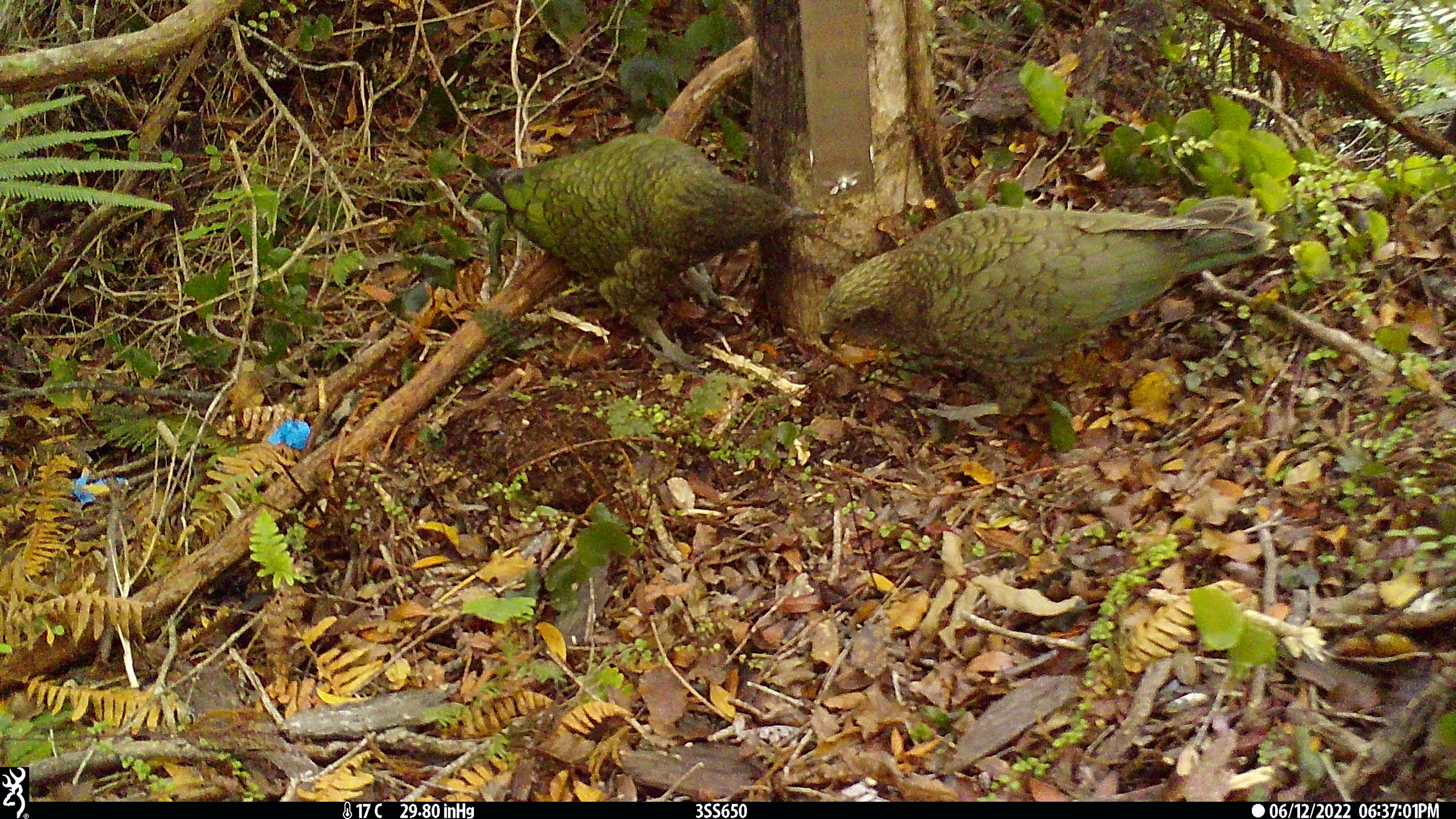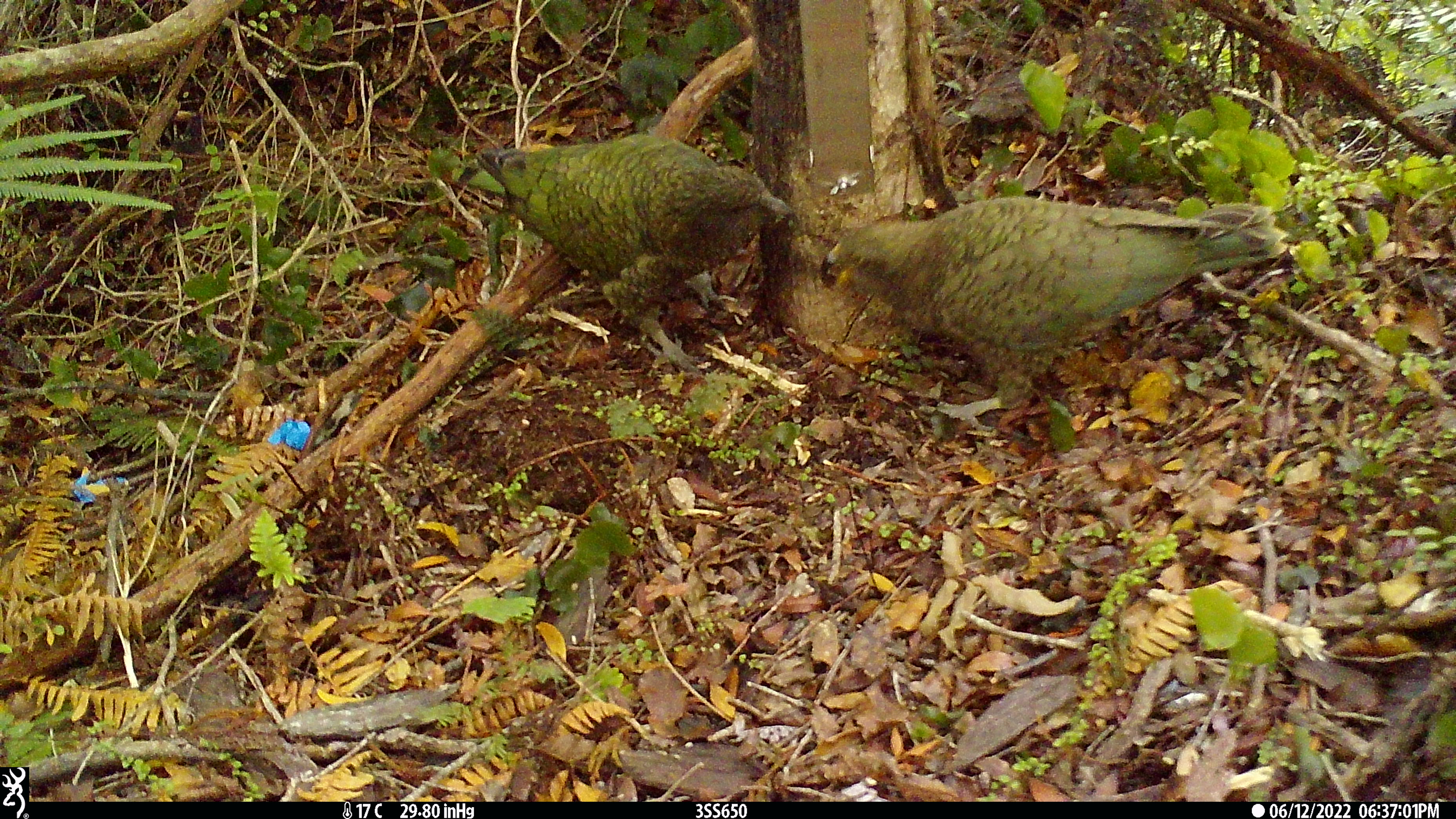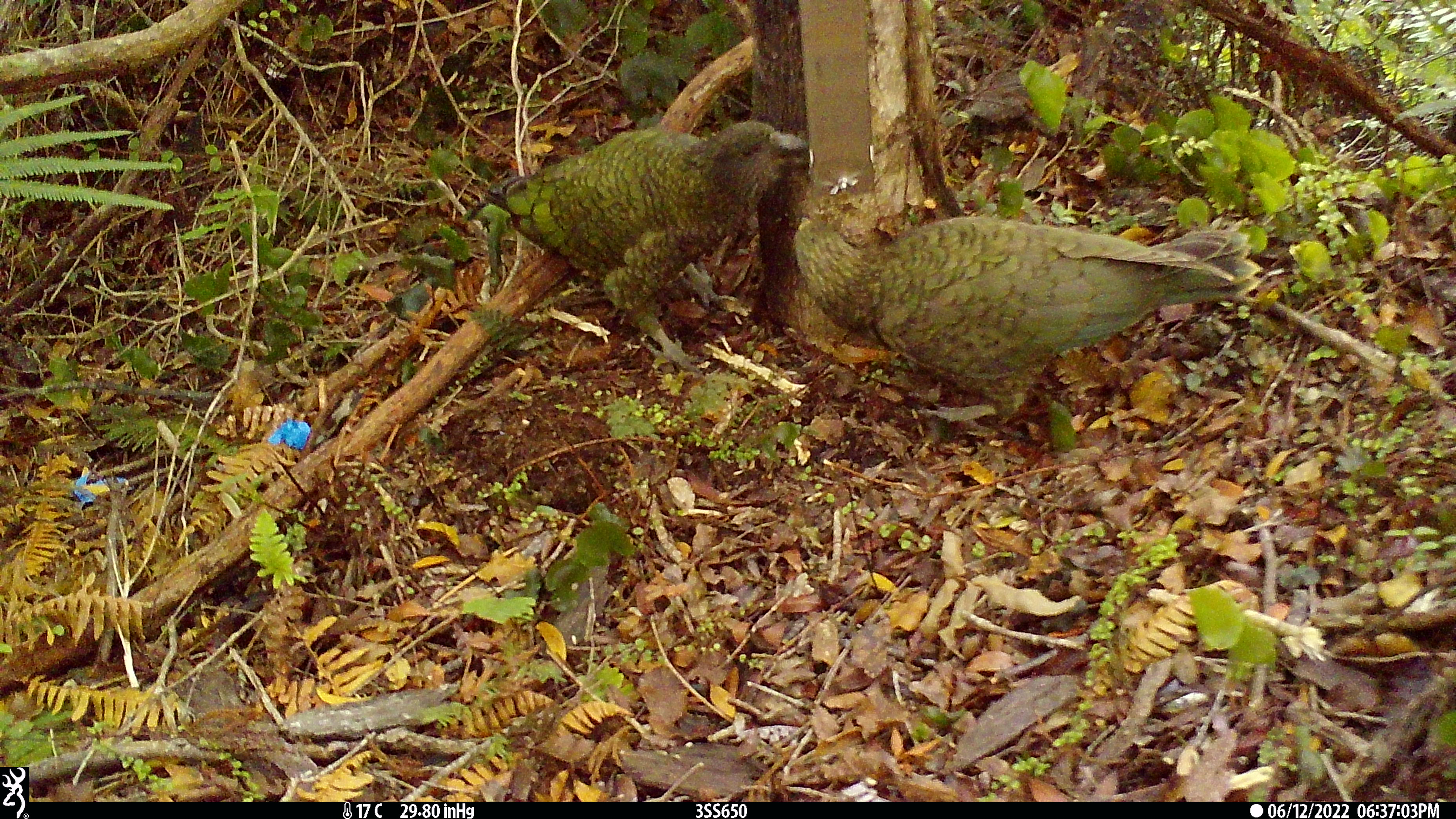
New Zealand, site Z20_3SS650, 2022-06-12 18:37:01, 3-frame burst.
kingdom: Animalia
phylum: Chordata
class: Aves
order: Psittaciformes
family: Strigopidae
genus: Nestor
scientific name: Nestor notabilis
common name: kea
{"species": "kea (Nestor notabilis)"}